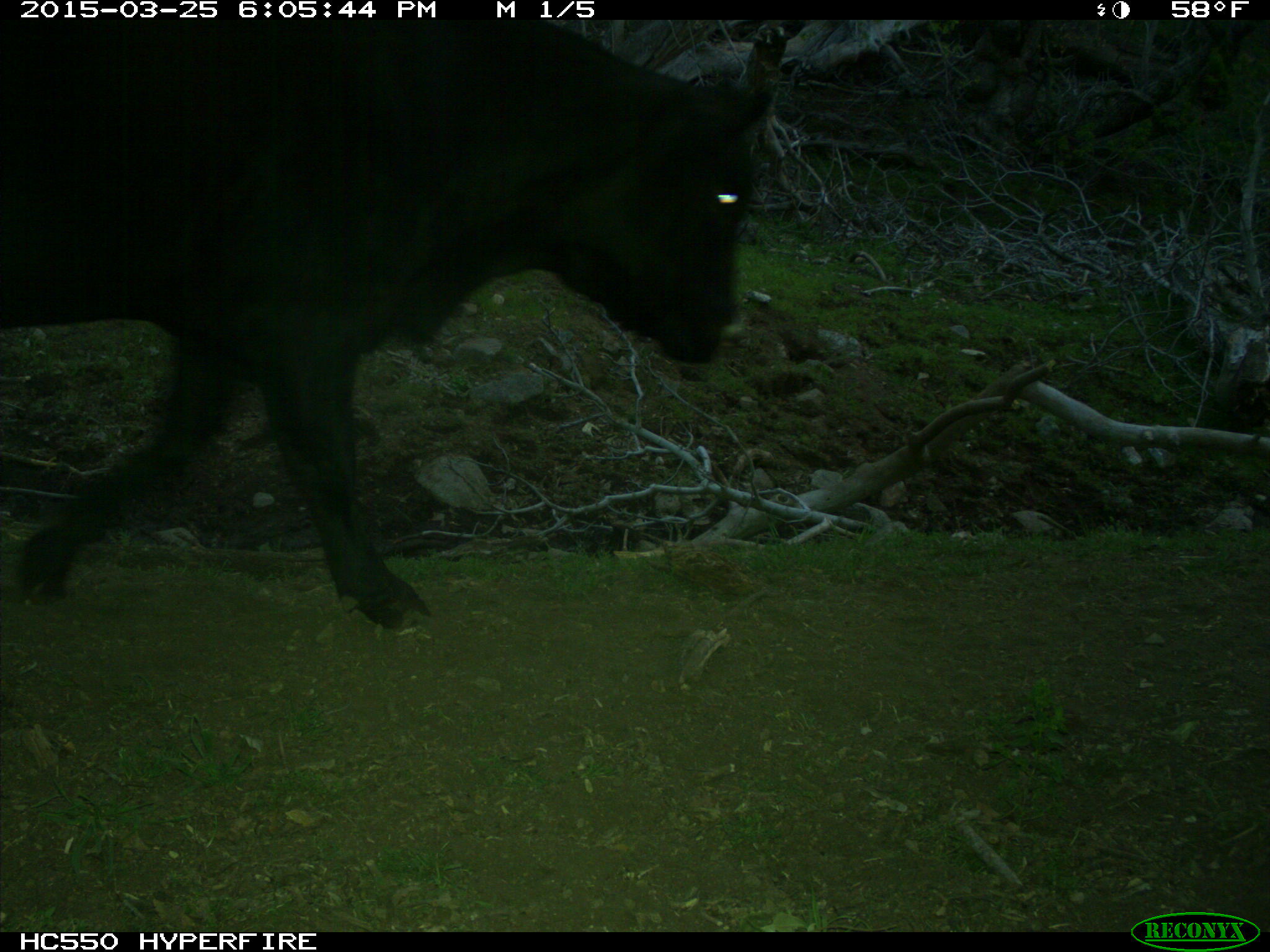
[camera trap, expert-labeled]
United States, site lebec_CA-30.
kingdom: Animalia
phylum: Chordata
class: Mammalia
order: Artiodactyla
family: Bovidae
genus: Bos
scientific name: Bos taurus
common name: domestic cow